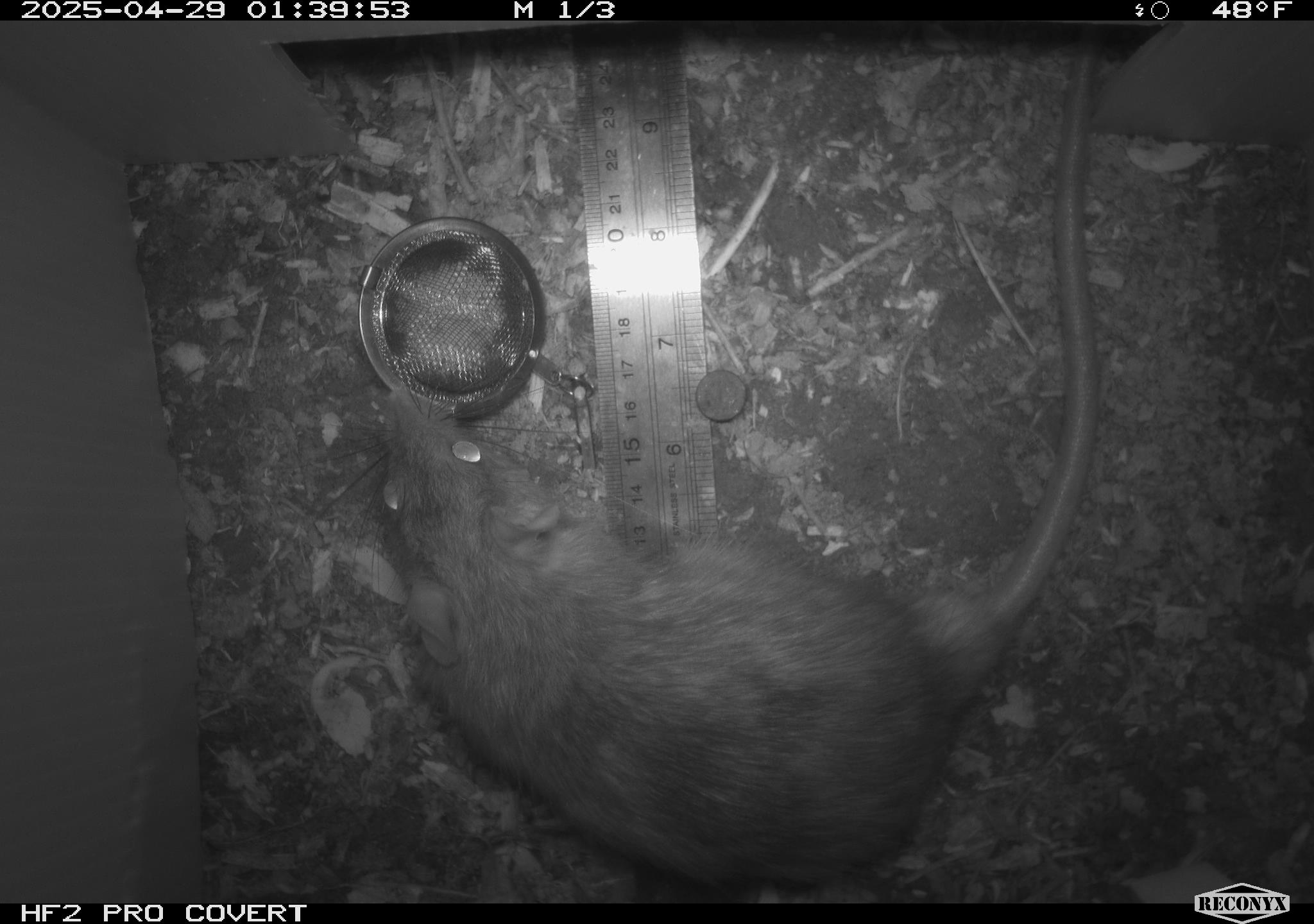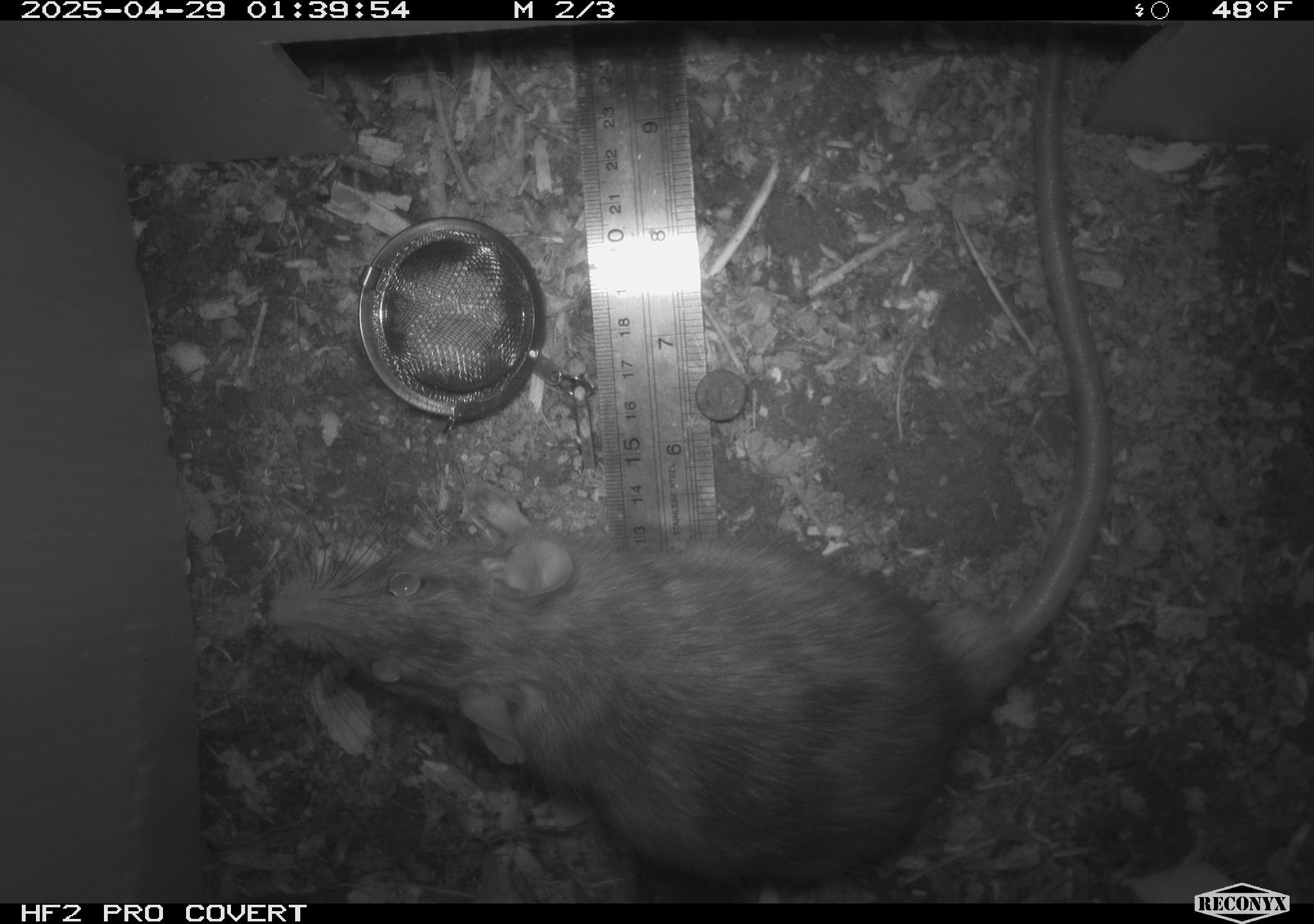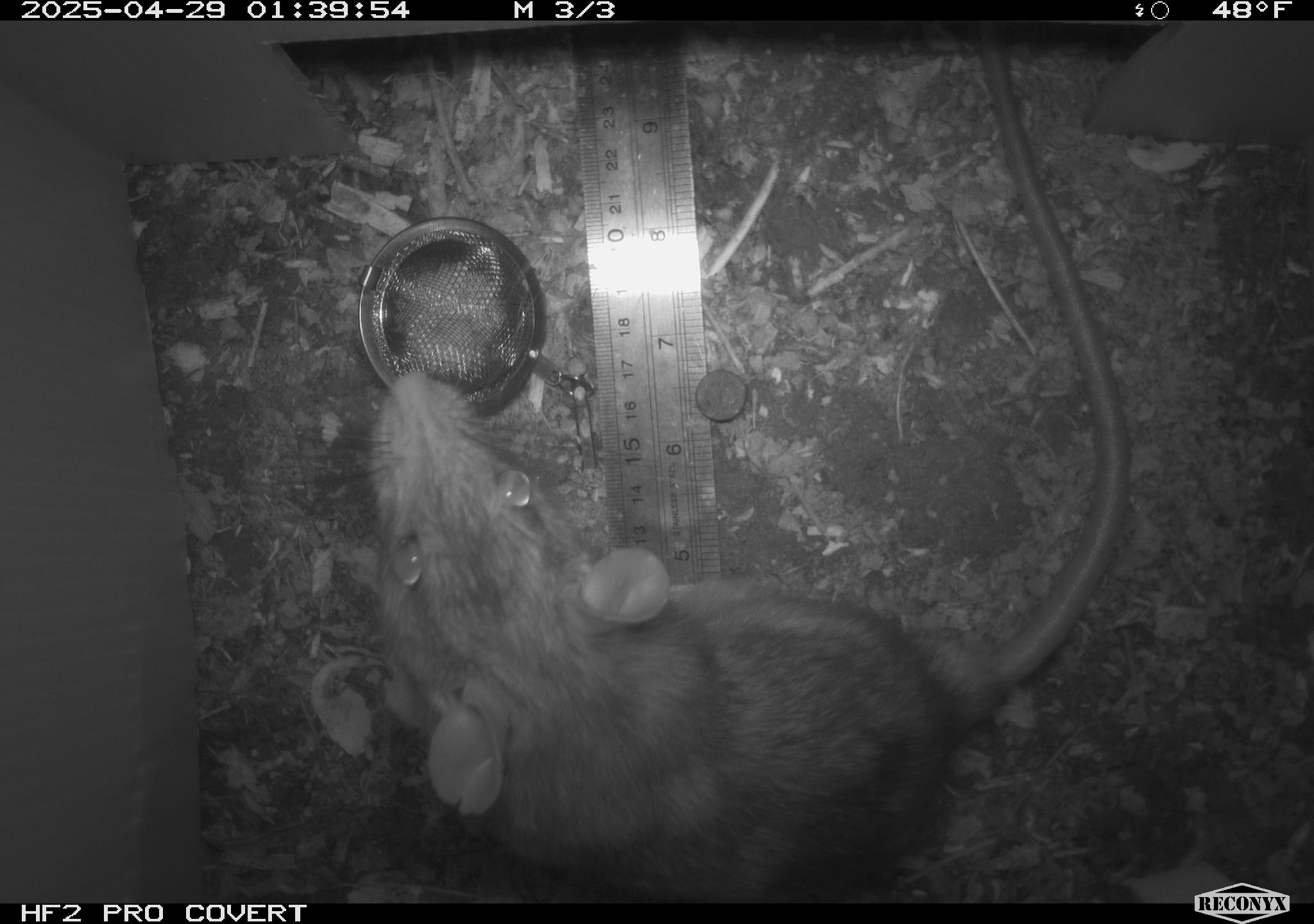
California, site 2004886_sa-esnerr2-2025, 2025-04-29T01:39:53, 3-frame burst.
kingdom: Animalia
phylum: Chordata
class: Mammalia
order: Rodentia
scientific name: Rodentia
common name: rodent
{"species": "rodent (Rodentia)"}